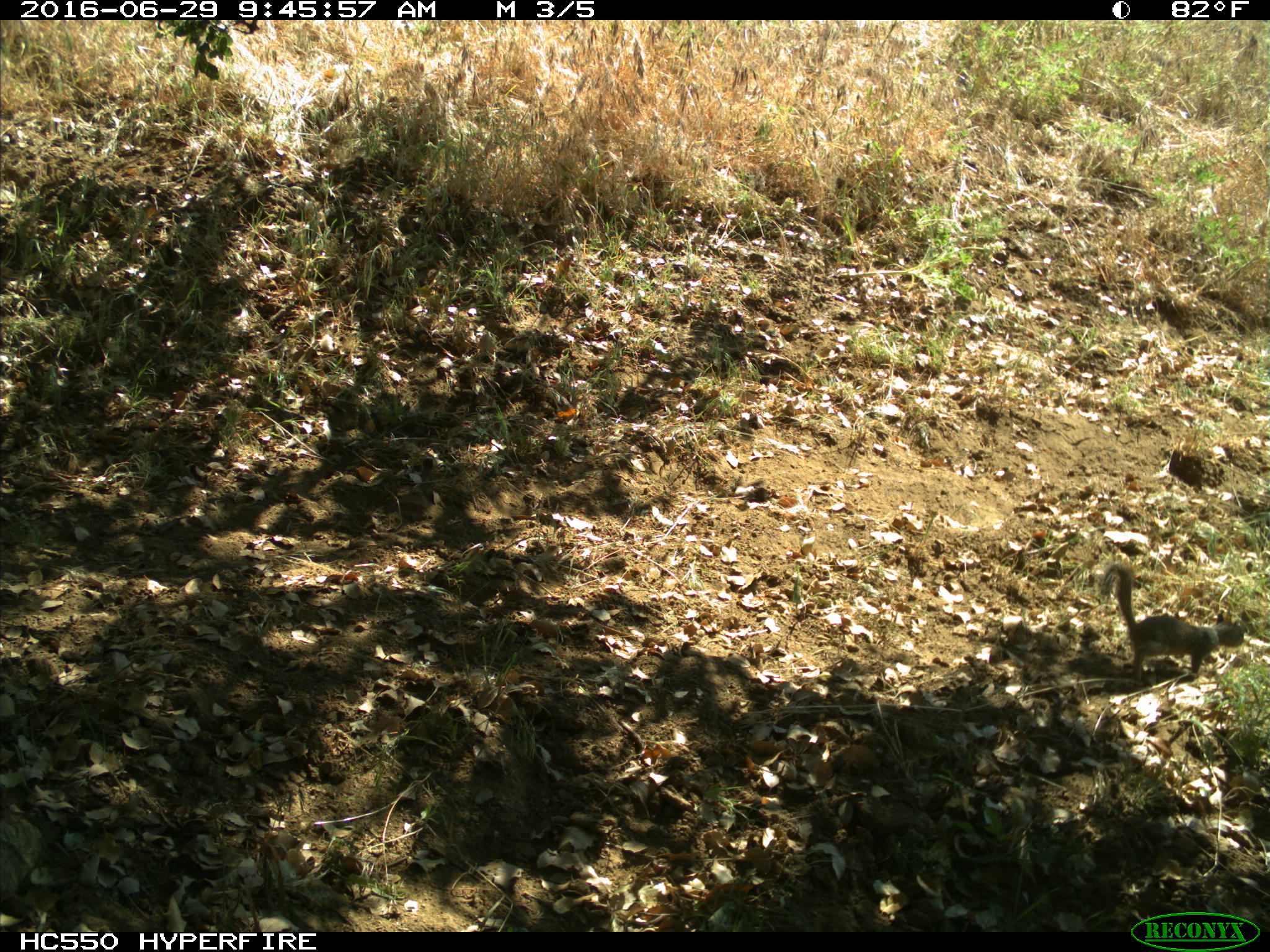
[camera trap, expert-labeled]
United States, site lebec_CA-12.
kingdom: Animalia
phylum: Chordata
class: Mammalia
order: Rodentia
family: Sciuridae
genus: Otospermophilus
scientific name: Otospermophilus beecheyi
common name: california ground squirrel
Otospermophilus beecheyi (california ground squirrel).